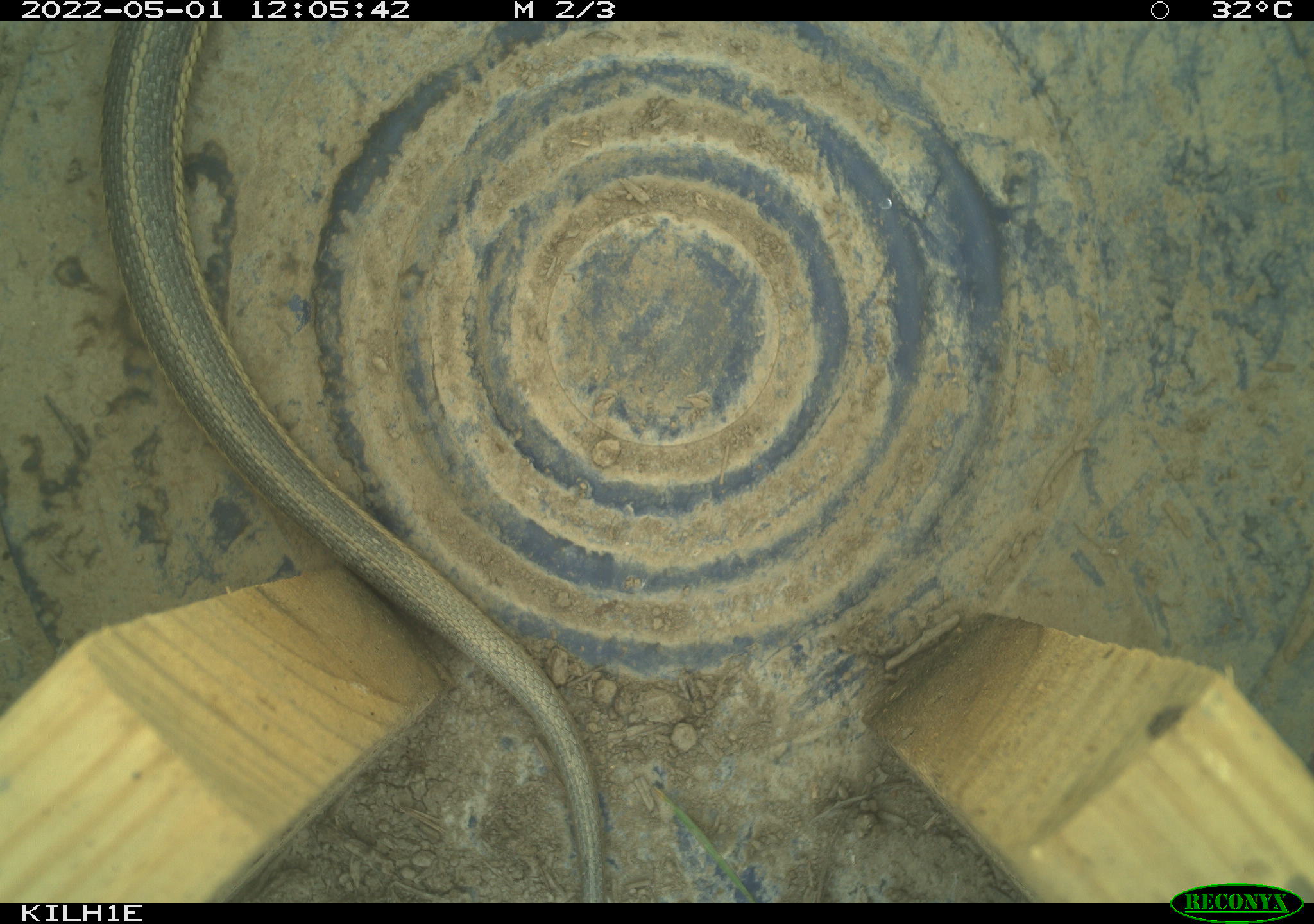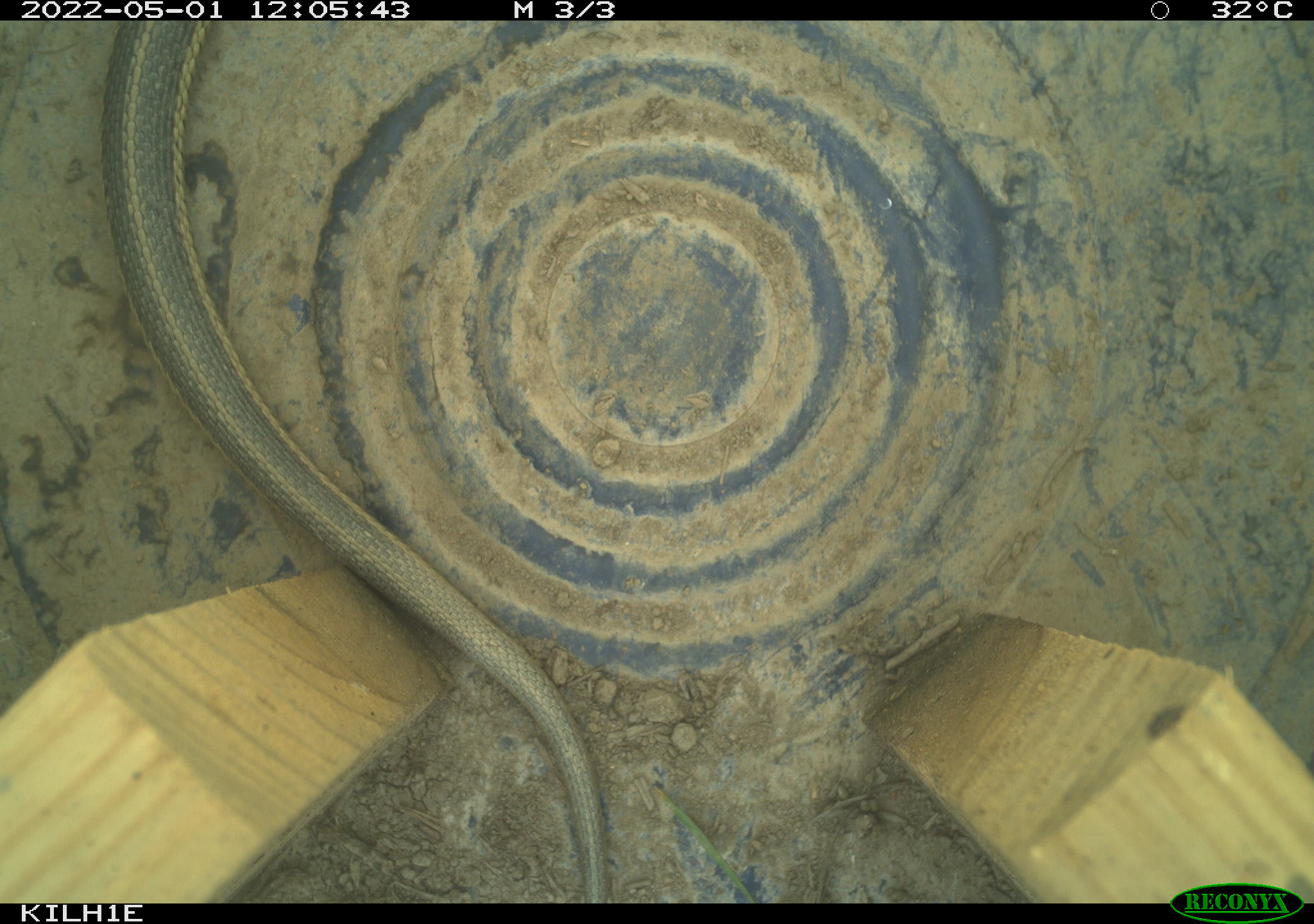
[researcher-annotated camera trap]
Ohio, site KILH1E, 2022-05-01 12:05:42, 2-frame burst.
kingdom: Animalia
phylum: Chordata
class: Reptilia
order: Squamata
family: Colubridae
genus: Thamnophis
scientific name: Thamnophis sirtalis sirtalis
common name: eastern gartersnake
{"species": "eastern gartersnake (Thamnophis sirtalis sirtalis)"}